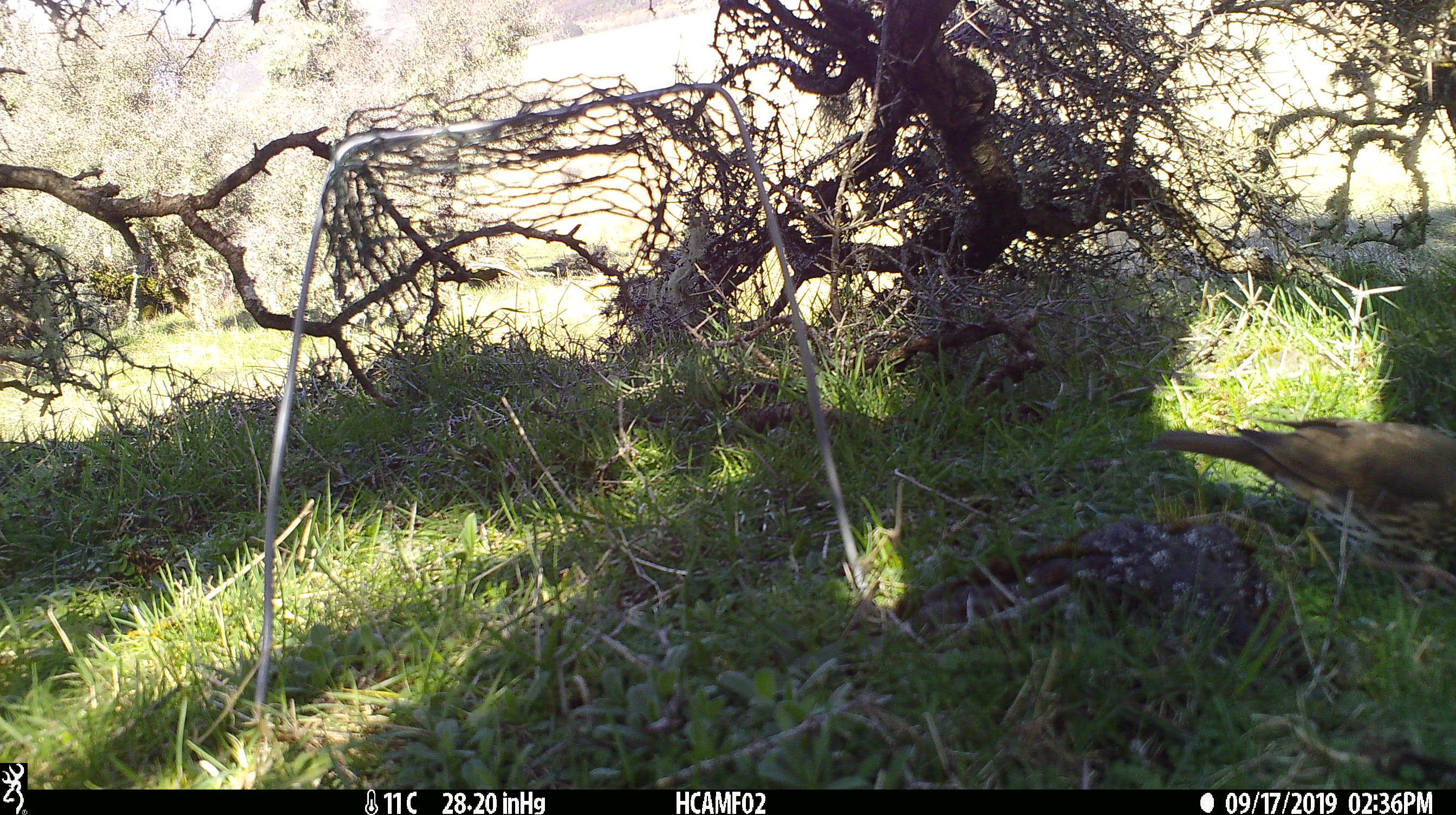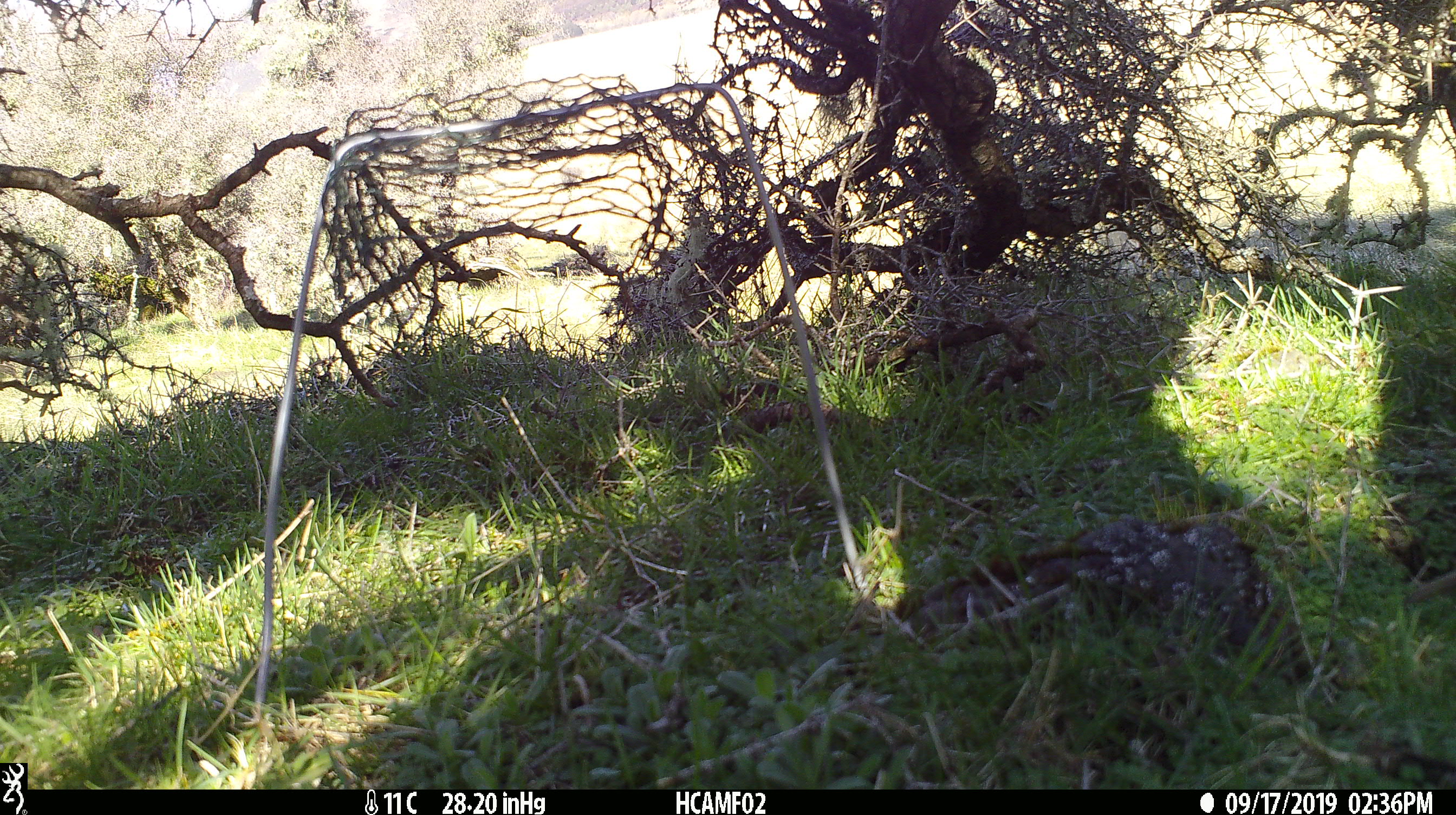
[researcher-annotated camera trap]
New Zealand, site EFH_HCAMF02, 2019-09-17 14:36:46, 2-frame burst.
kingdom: Animalia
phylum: Chordata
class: Aves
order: Passeriformes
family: Turdidae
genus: Turdus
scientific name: Turdus philomelos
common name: song thrush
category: thrush